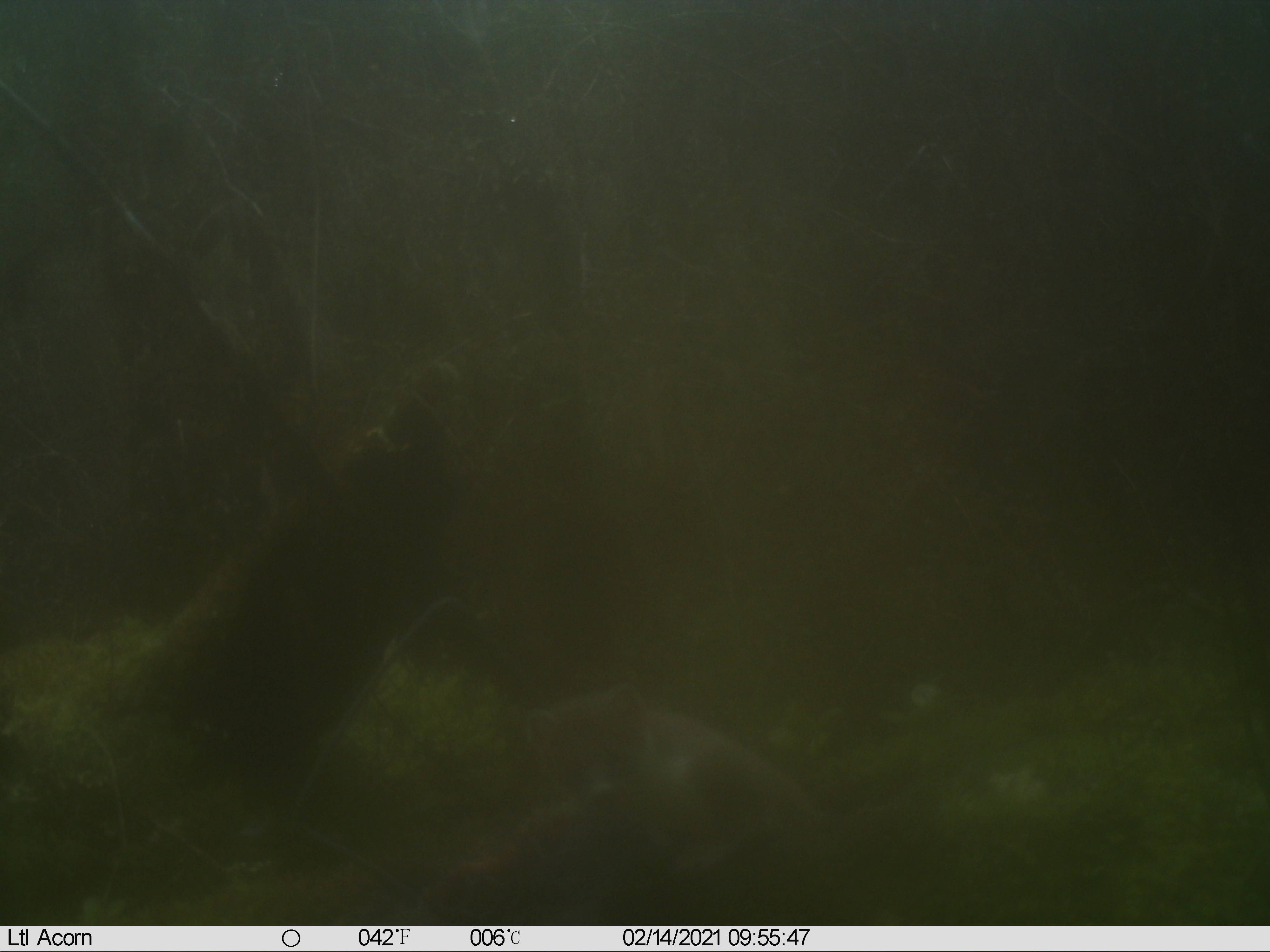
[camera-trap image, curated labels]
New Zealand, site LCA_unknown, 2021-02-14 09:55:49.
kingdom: Animalia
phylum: Chordata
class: Mammalia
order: Carnivora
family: Mustelidae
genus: Mustela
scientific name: Mustela erminea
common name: stoat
Stoat (Mustela erminea).